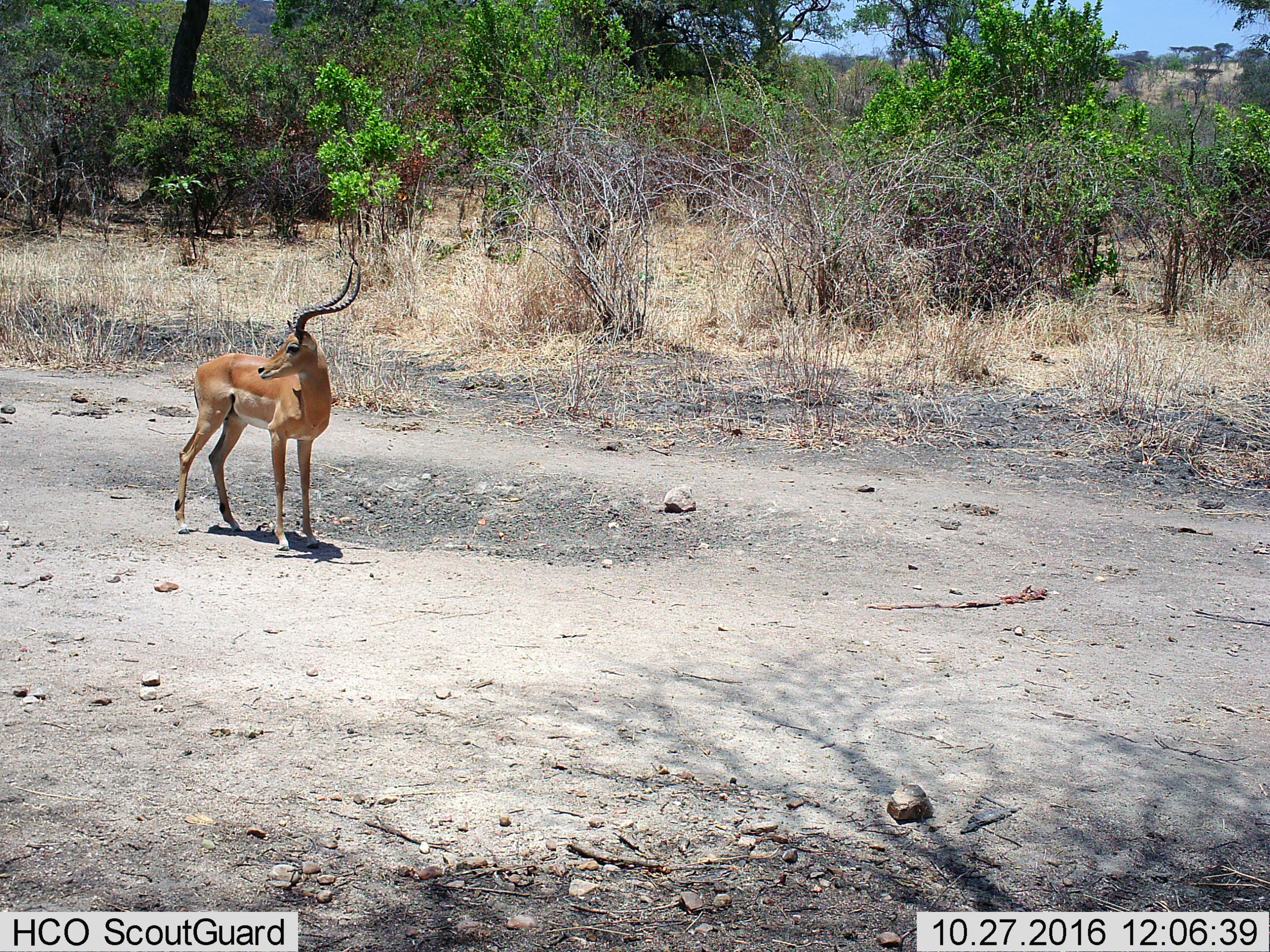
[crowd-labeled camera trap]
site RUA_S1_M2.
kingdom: Animalia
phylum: Chordata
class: Mammalia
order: Artiodactyla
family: Bovidae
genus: Aepyceros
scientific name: Aepyceros melampus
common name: impala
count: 1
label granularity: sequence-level